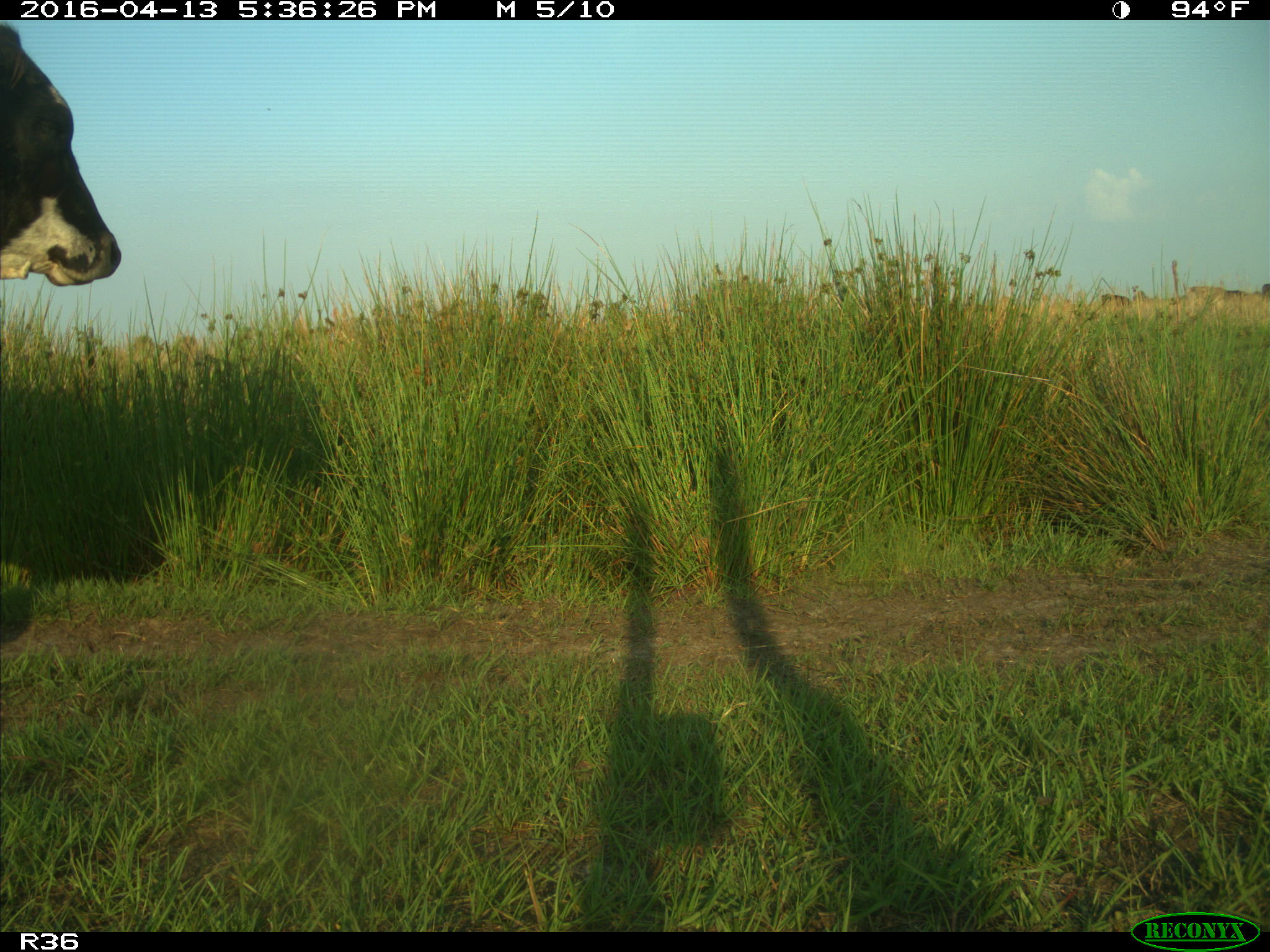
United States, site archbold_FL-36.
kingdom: Animalia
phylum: Chordata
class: Mammalia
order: Artiodactyla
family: Bovidae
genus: Bos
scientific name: Bos taurus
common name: domestic cow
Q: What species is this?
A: Bos taurus (domestic cow).